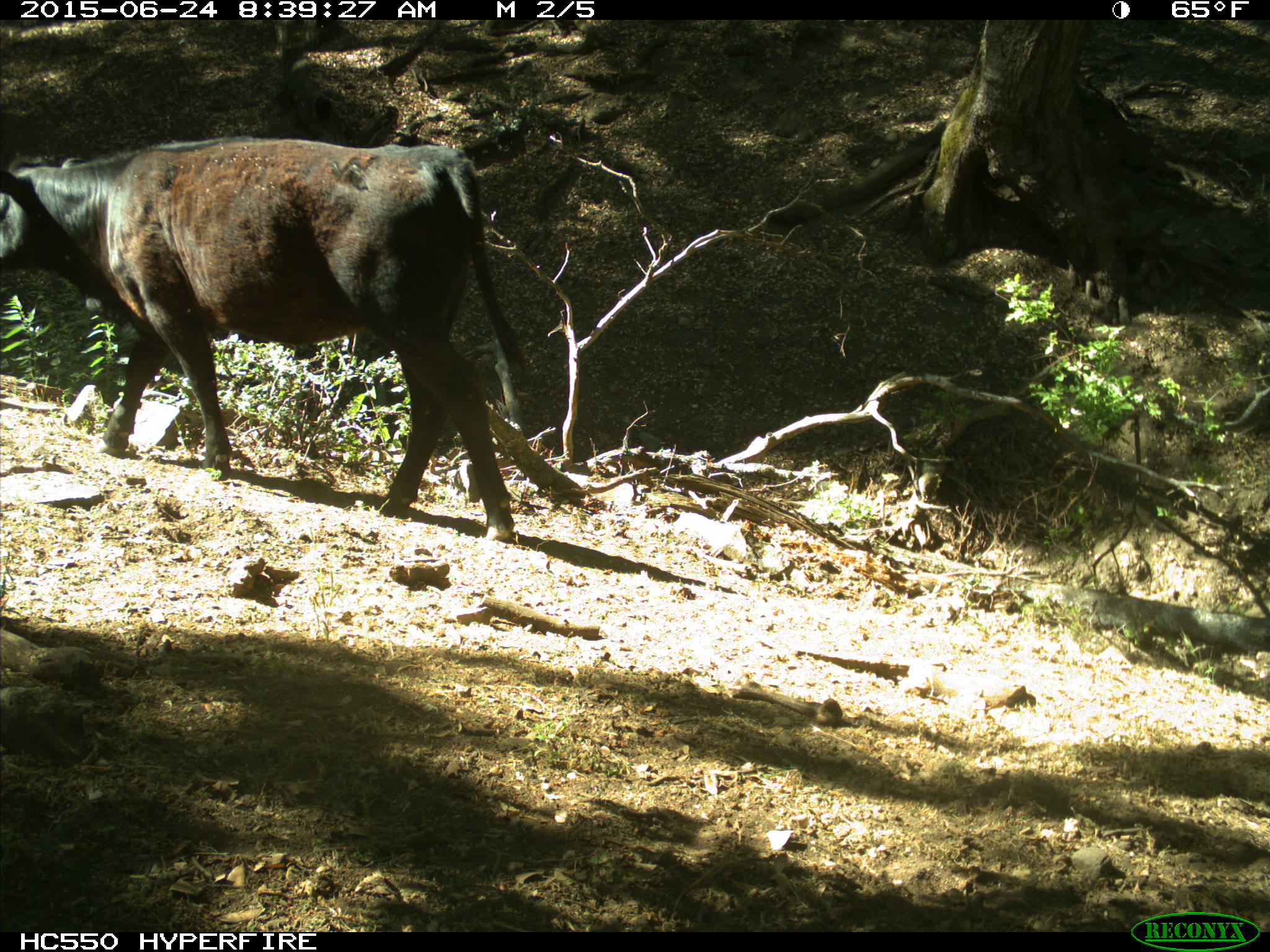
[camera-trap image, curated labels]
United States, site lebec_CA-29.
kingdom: Animalia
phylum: Chordata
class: Mammalia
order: Artiodactyla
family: Bovidae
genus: Bos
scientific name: Bos taurus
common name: domestic cow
Bos taurus (domestic cow).